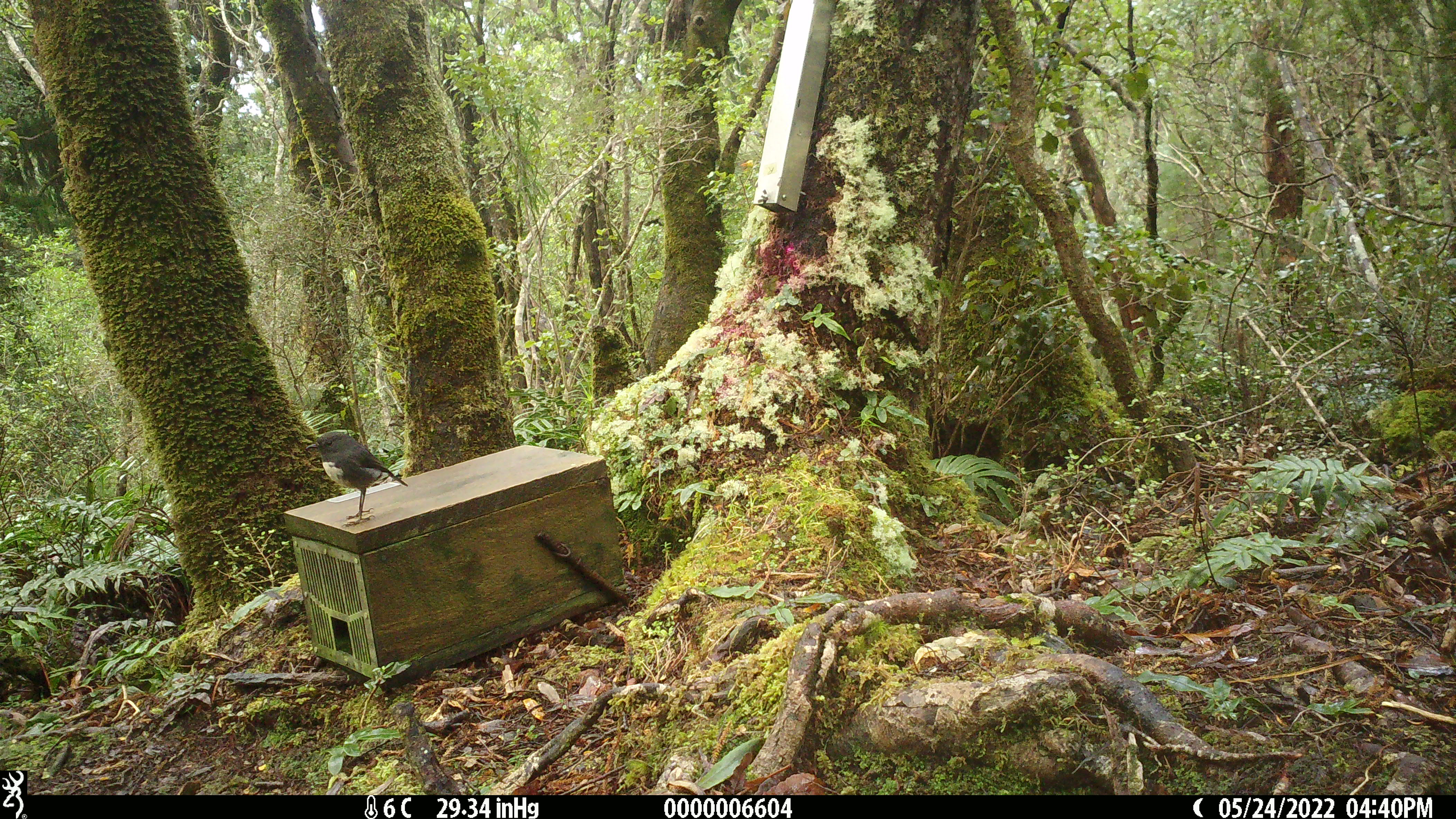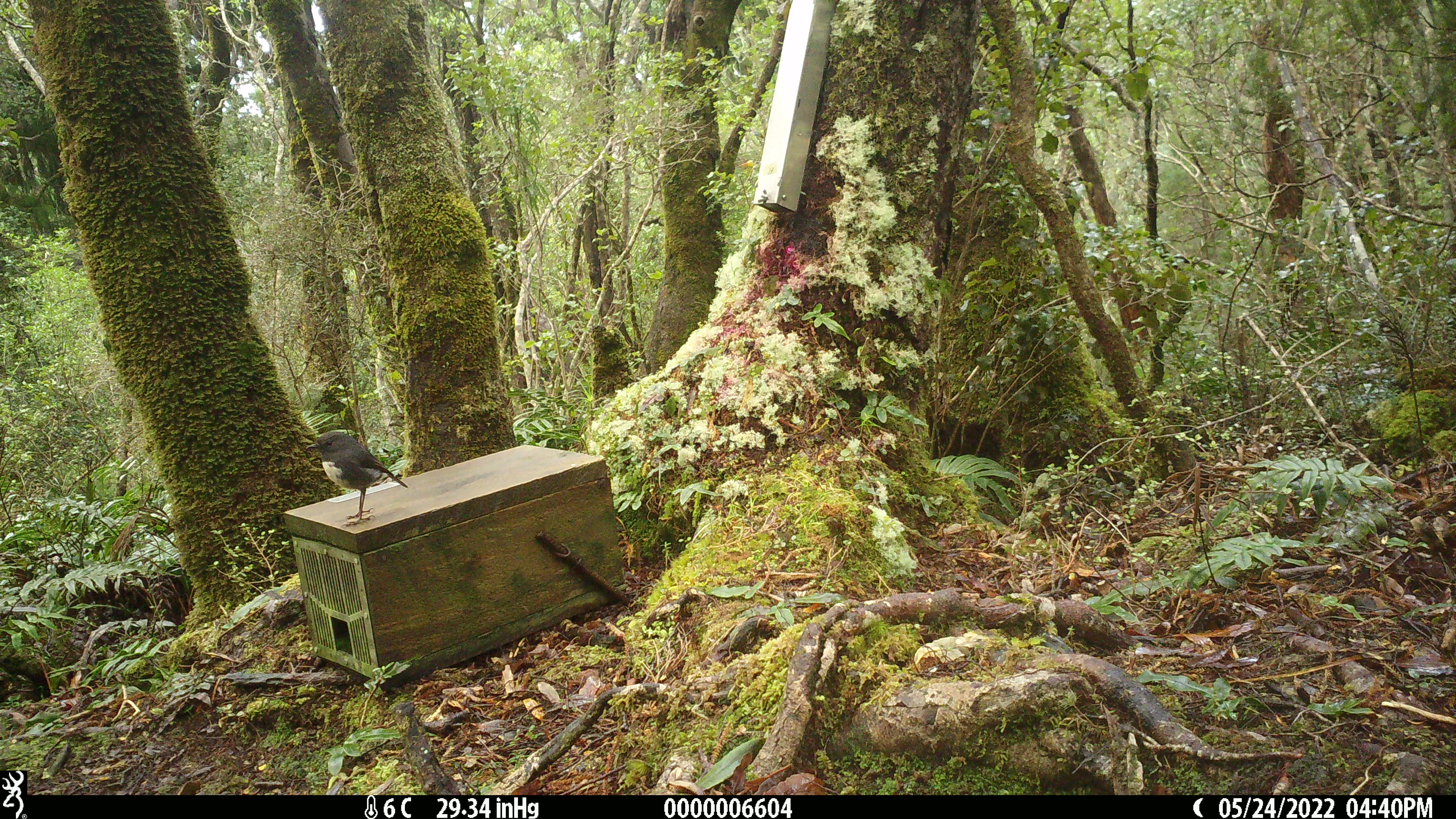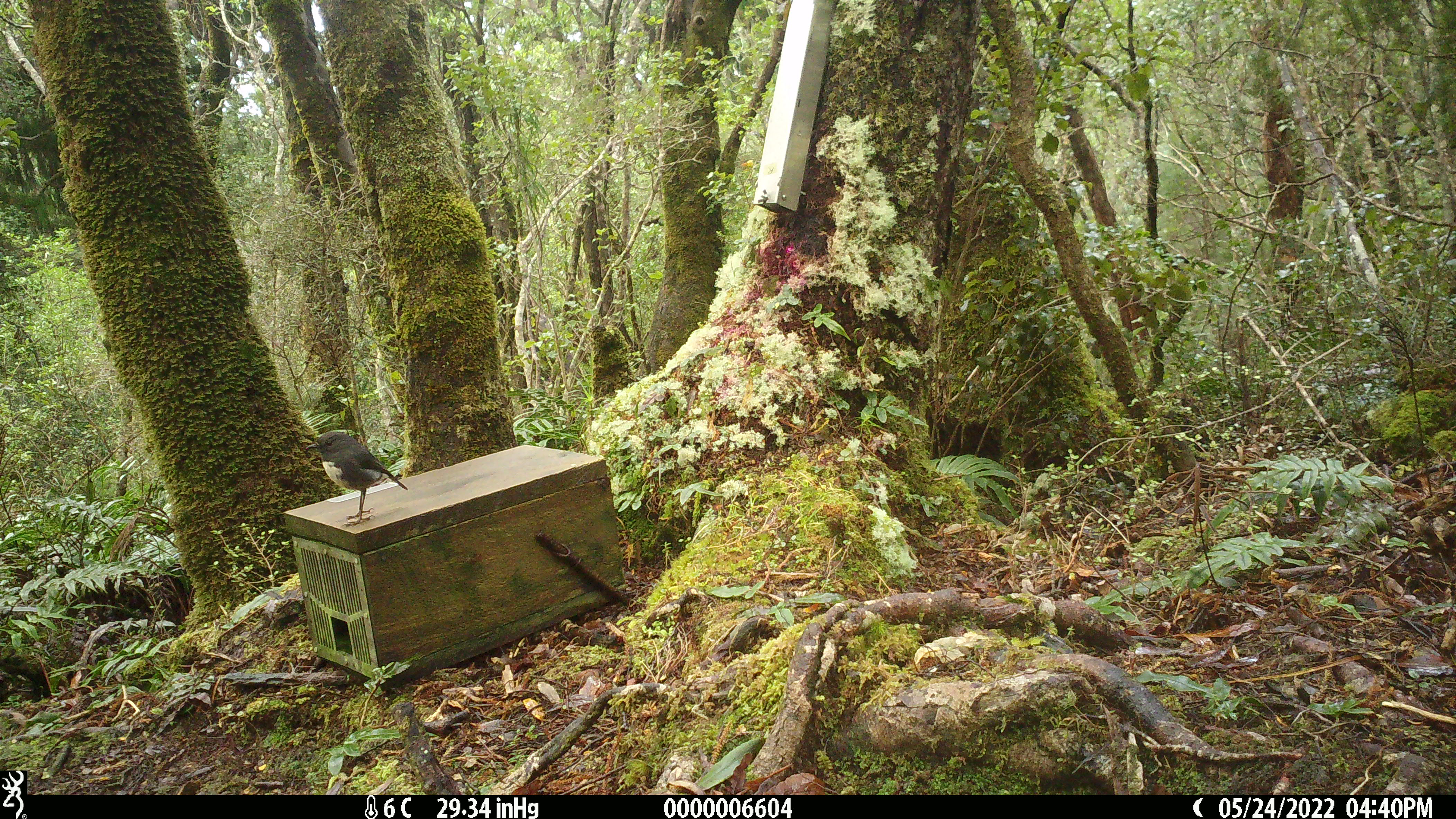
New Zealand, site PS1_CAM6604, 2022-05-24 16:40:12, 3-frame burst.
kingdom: Animalia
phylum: Chordata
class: Aves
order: Passeriformes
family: Petroicidae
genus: Petroica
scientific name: Petroica australis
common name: new zealand robin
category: robin